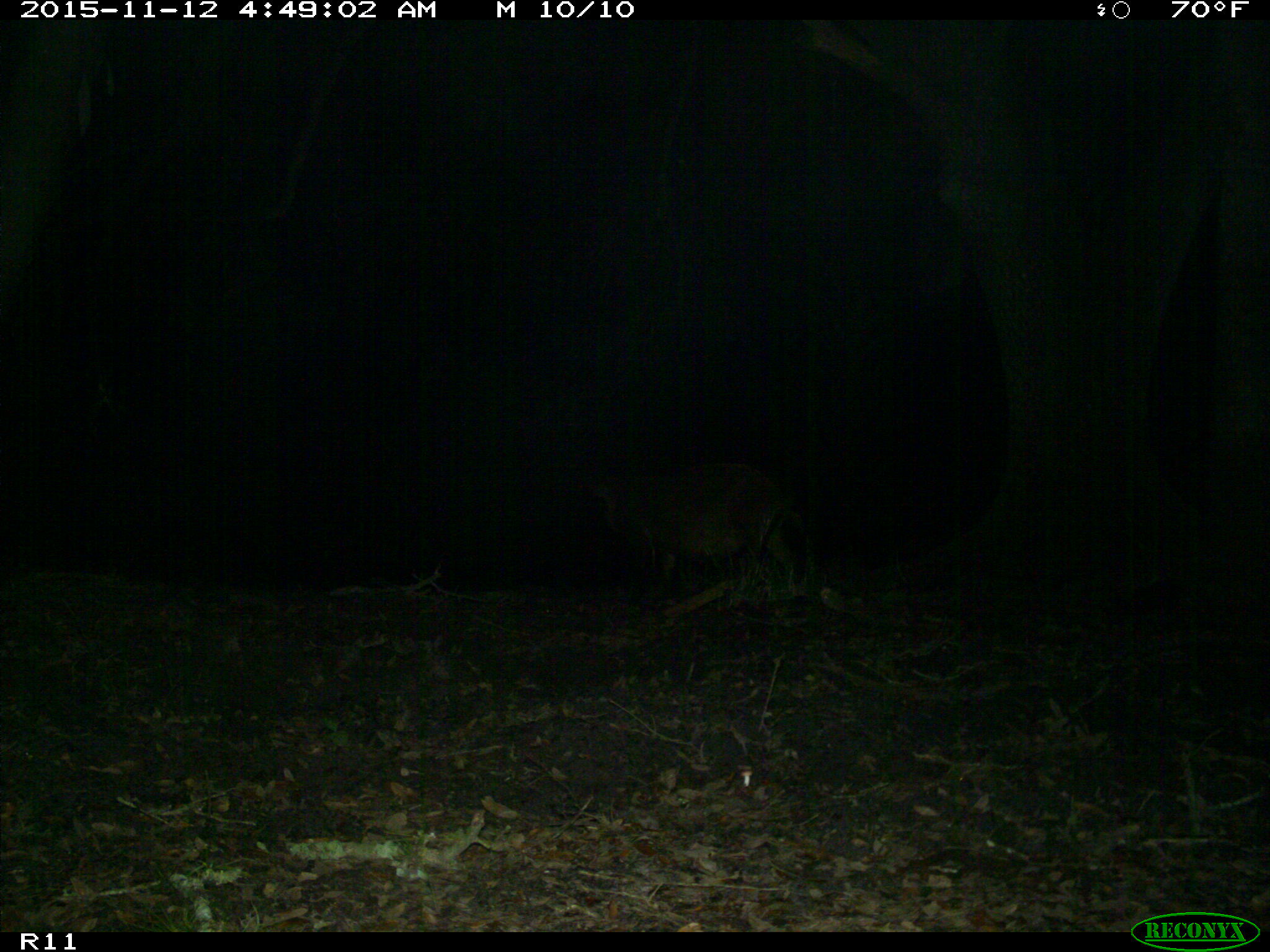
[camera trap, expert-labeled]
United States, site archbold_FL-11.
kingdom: Animalia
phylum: Chordata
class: Mammalia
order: Artiodactyla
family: Suidae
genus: Sus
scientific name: Sus scrofa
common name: wild boar